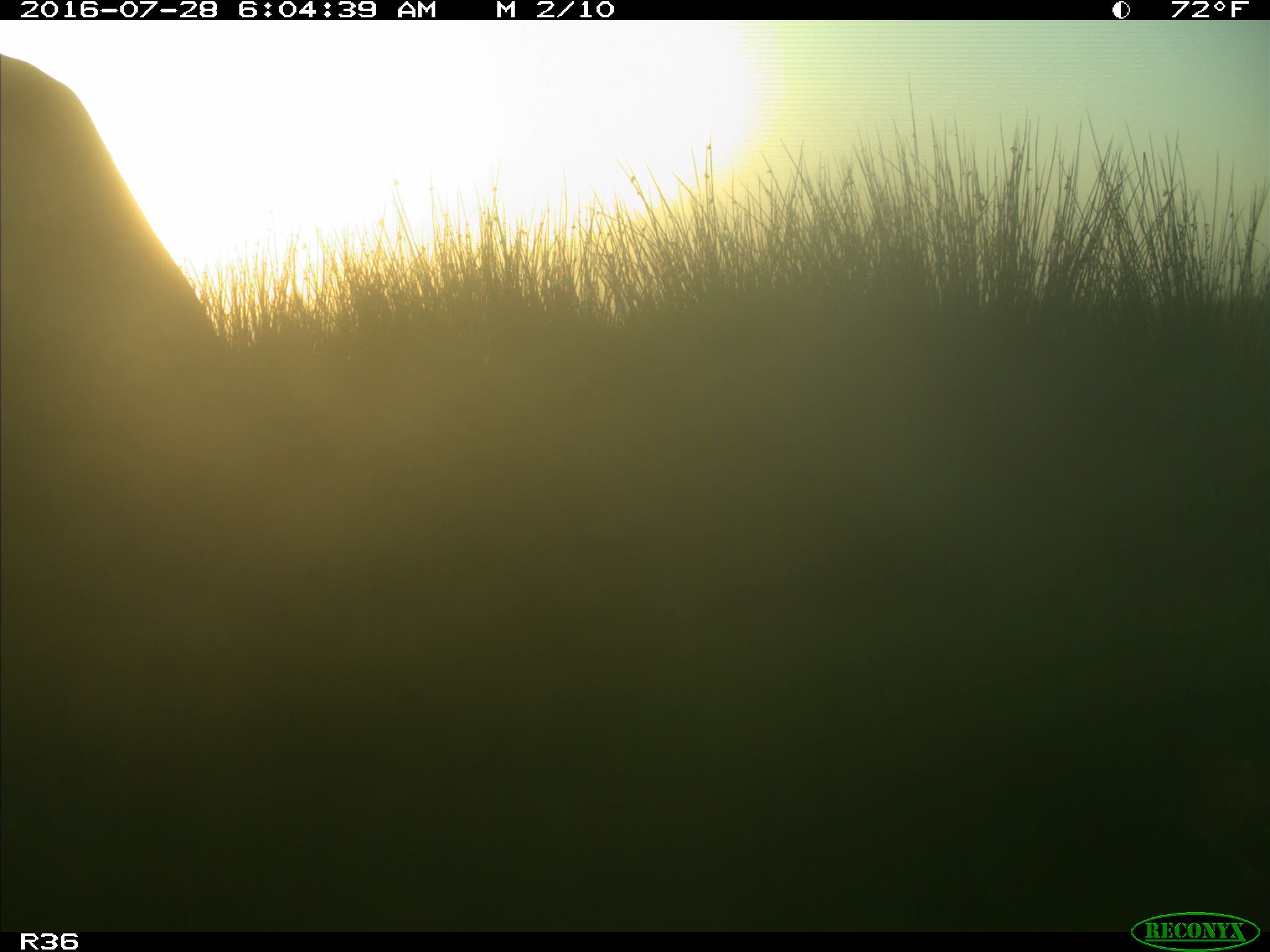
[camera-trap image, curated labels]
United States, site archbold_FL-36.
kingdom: Animalia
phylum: Chordata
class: Mammalia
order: Artiodactyla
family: Bovidae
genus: Bos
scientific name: Bos taurus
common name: domestic cow